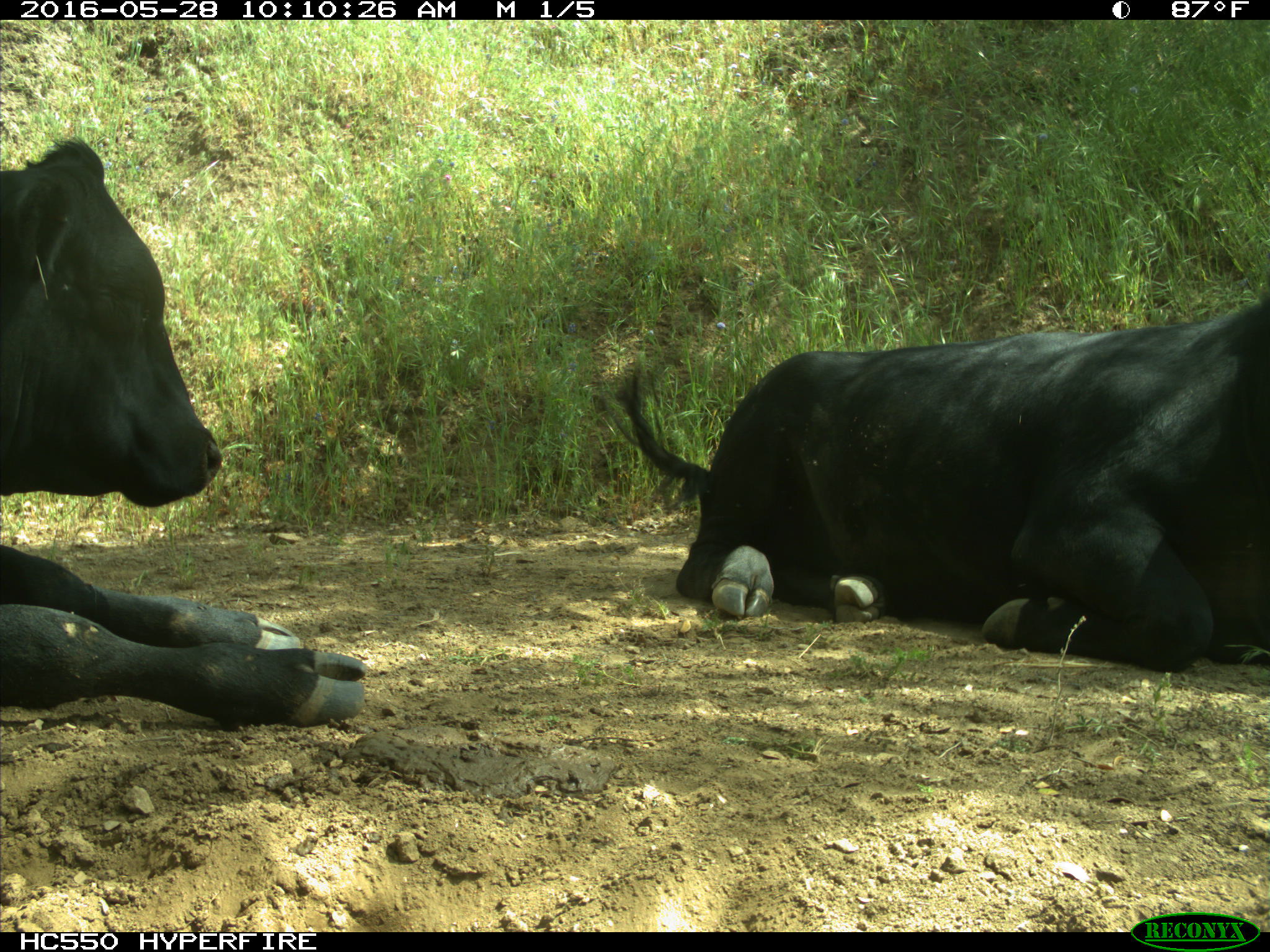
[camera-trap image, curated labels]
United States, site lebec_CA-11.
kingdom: Animalia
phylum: Chordata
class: Mammalia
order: Artiodactyla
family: Bovidae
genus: Bos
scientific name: Bos taurus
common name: domestic cow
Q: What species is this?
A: Bos taurus (domestic cow).